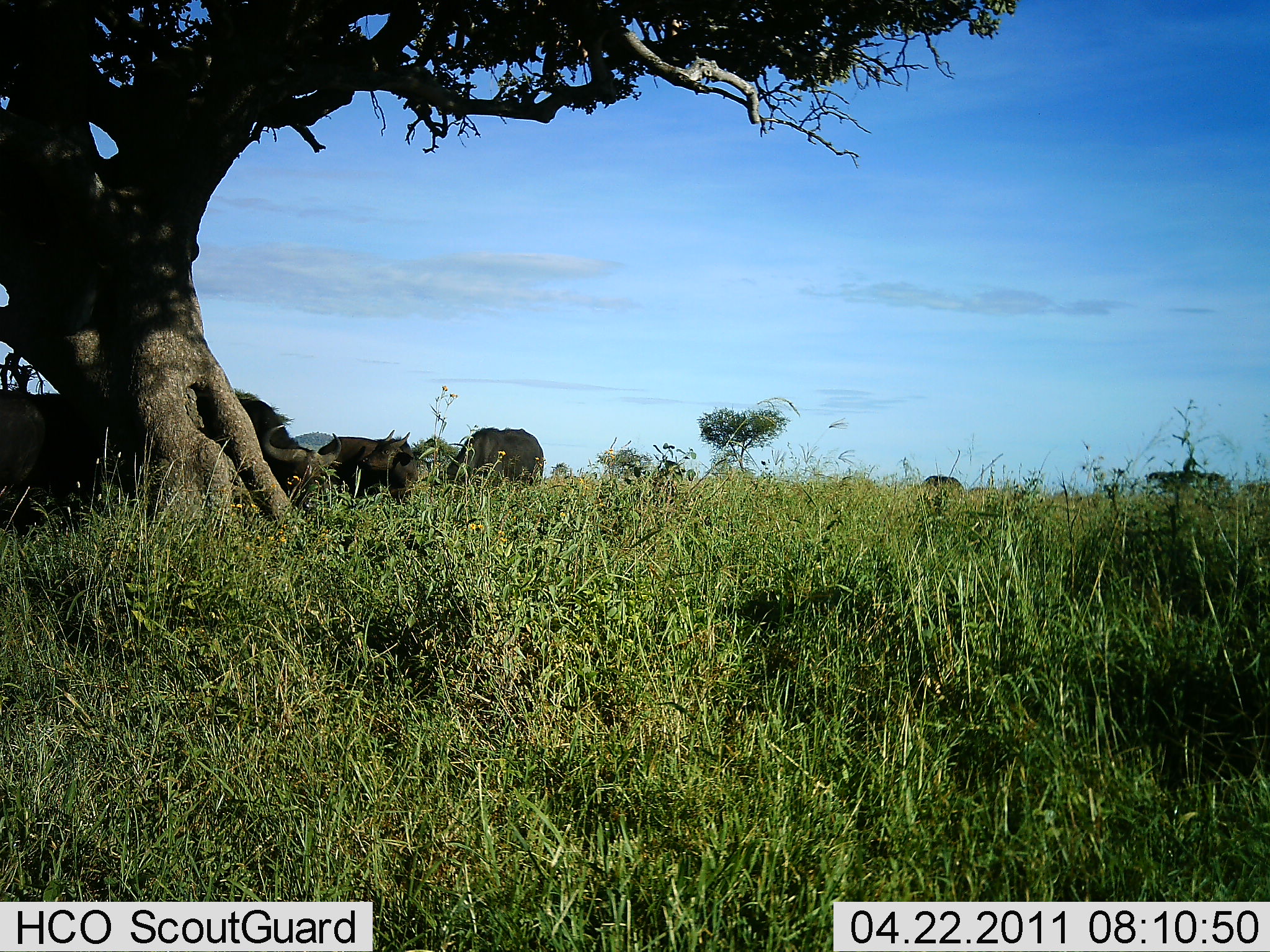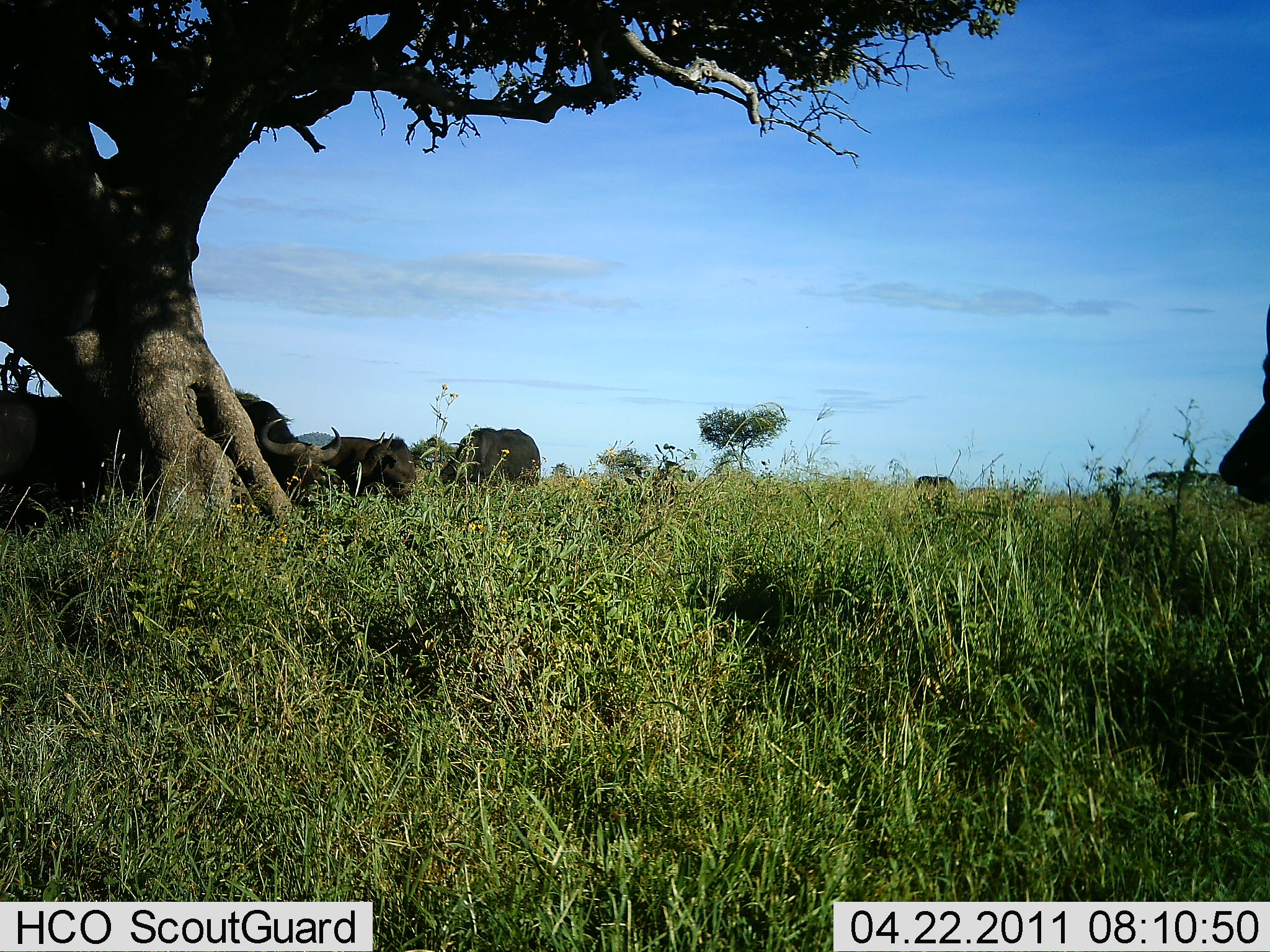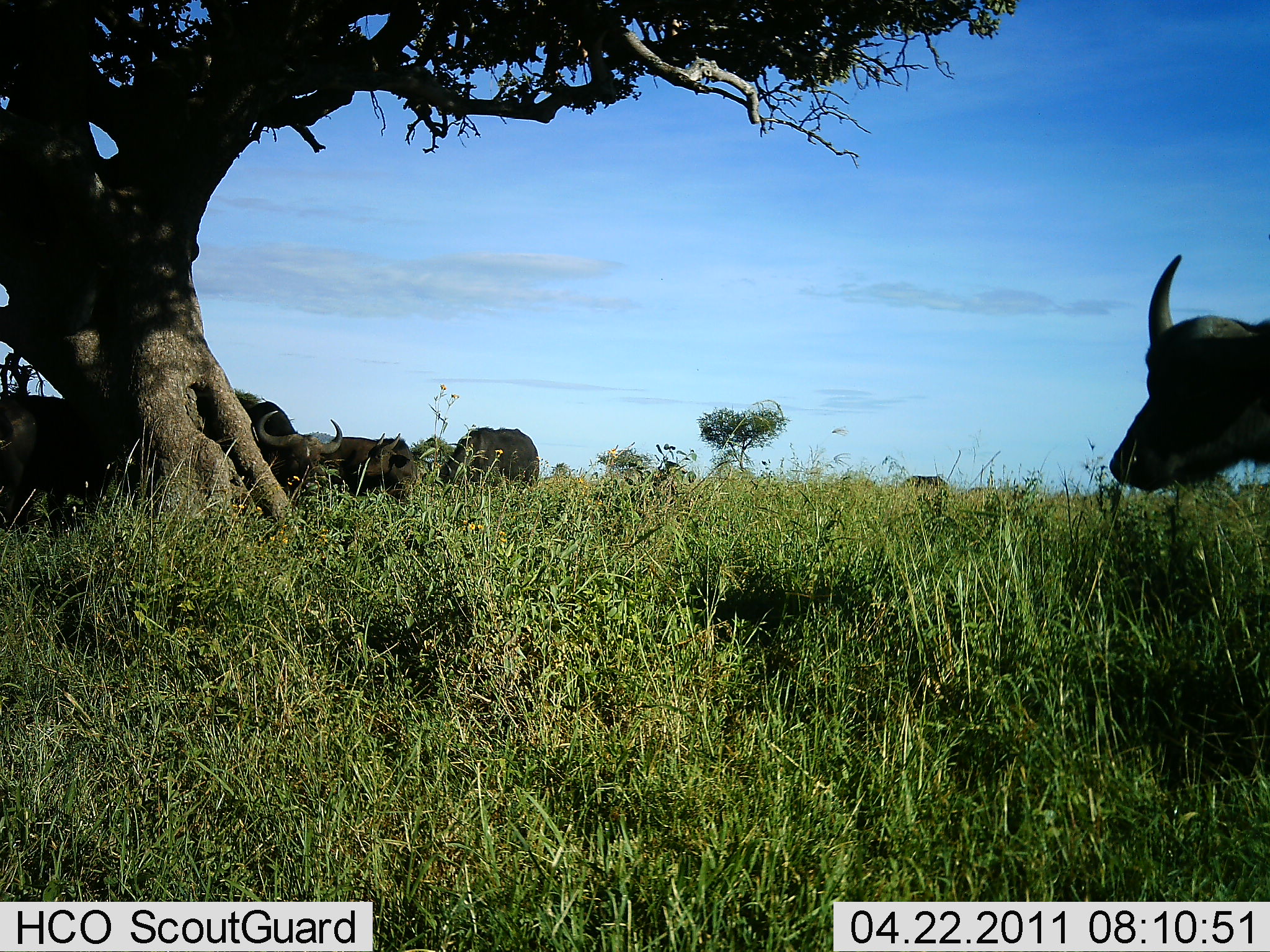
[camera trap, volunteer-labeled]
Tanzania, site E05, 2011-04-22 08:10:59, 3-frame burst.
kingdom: Animalia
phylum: Chordata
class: Mammalia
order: Artiodactyla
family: Bovidae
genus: Syncerus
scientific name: Syncerus caffer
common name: cape buffalo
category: buffalo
Buffalo (cape buffalo) (Syncerus caffer), count 6. Behavior (volunteer vote fractions): standing 75%, resting 0%, moving 58%, interacting 0%. Young present (vote fraction): 0%. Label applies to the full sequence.